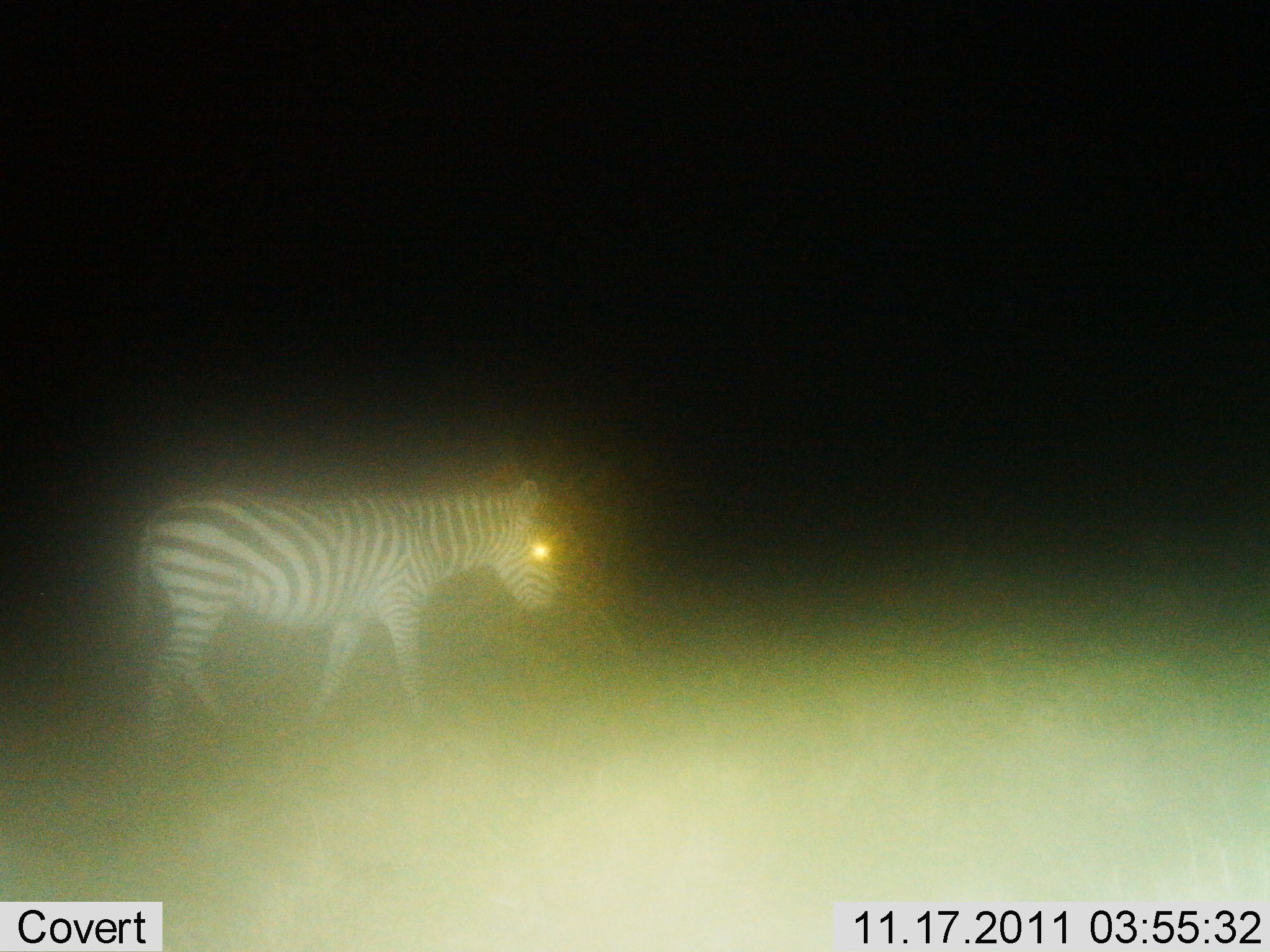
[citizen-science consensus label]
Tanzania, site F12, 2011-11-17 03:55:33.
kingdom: Animalia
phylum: Chordata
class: Mammalia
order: Perissodactyla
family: Equidae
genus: Equus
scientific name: Equus quagga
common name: plains zebra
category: zebra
Zebra (plains zebra) (Equus quagga), count 1. Behavior (volunteer vote fractions): standing 50%, resting 0%, moving 58%, interacting 0%. Young present (vote fraction): 0%. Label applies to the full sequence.